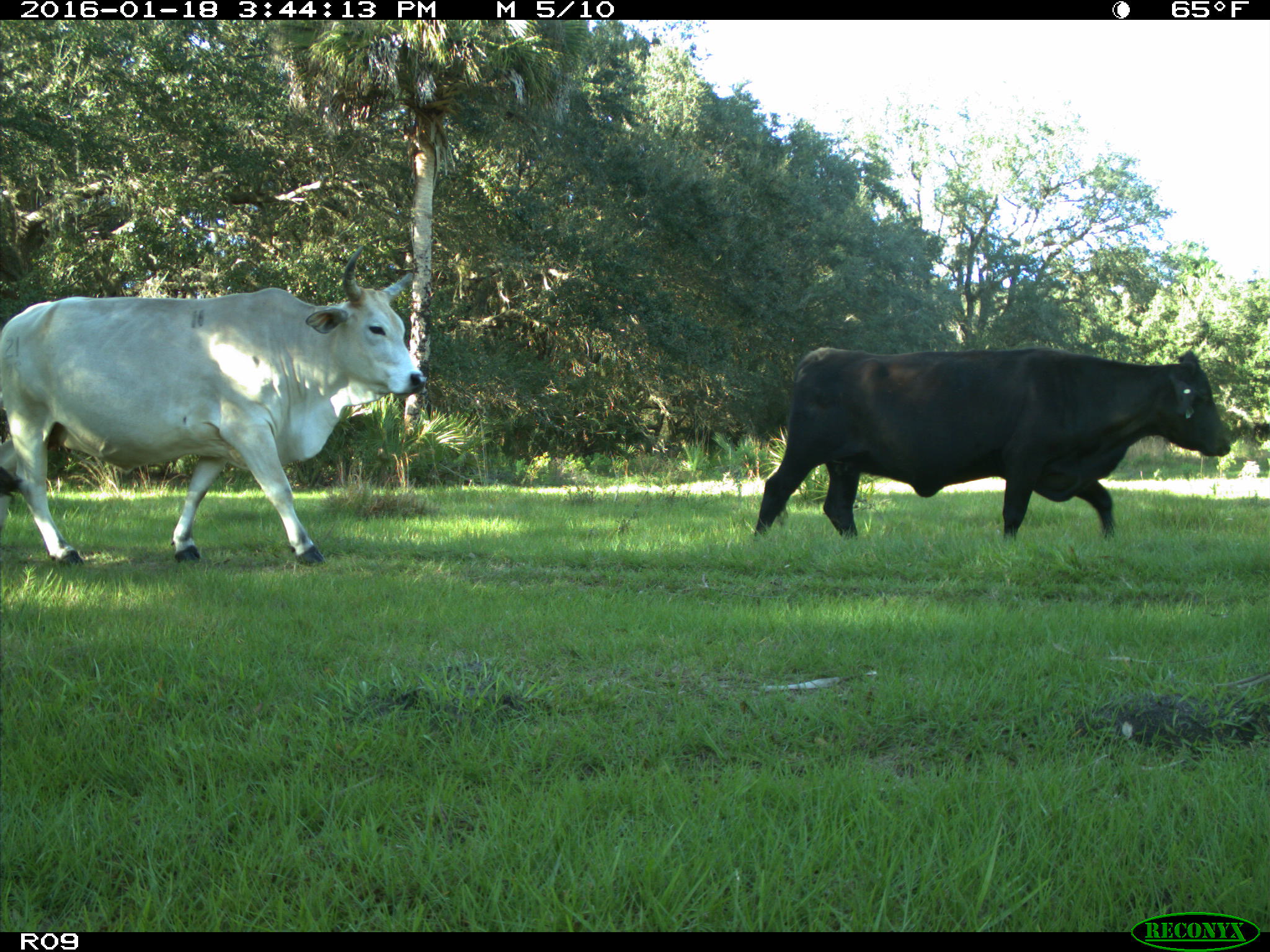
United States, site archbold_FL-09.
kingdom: Animalia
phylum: Chordata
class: Mammalia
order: Artiodactyla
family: Bovidae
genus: Bos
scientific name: Bos taurus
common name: domestic cow